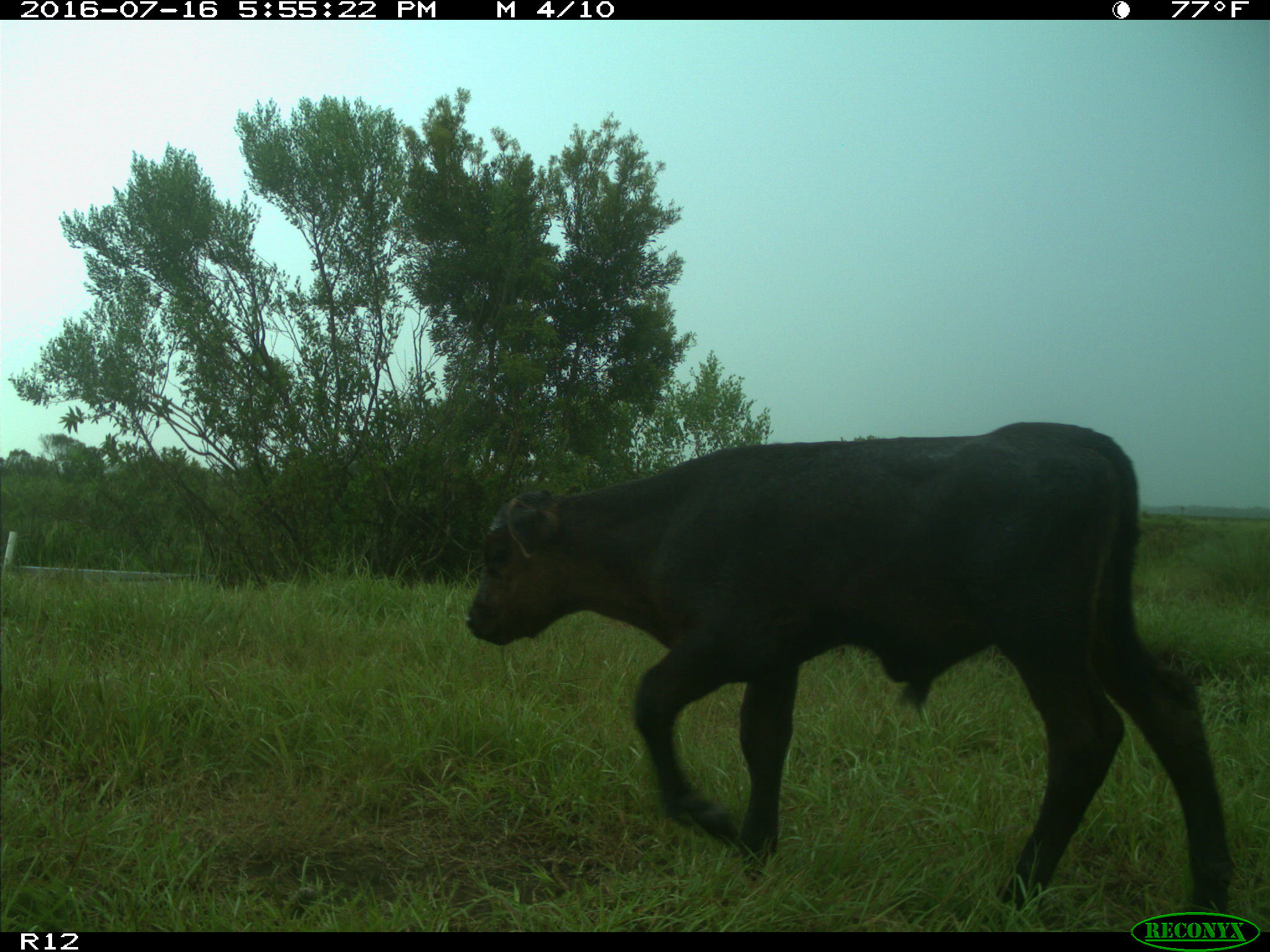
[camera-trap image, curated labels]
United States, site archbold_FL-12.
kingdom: Animalia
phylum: Chordata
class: Mammalia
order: Artiodactyla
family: Bovidae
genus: Bos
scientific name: Bos taurus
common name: domestic cow